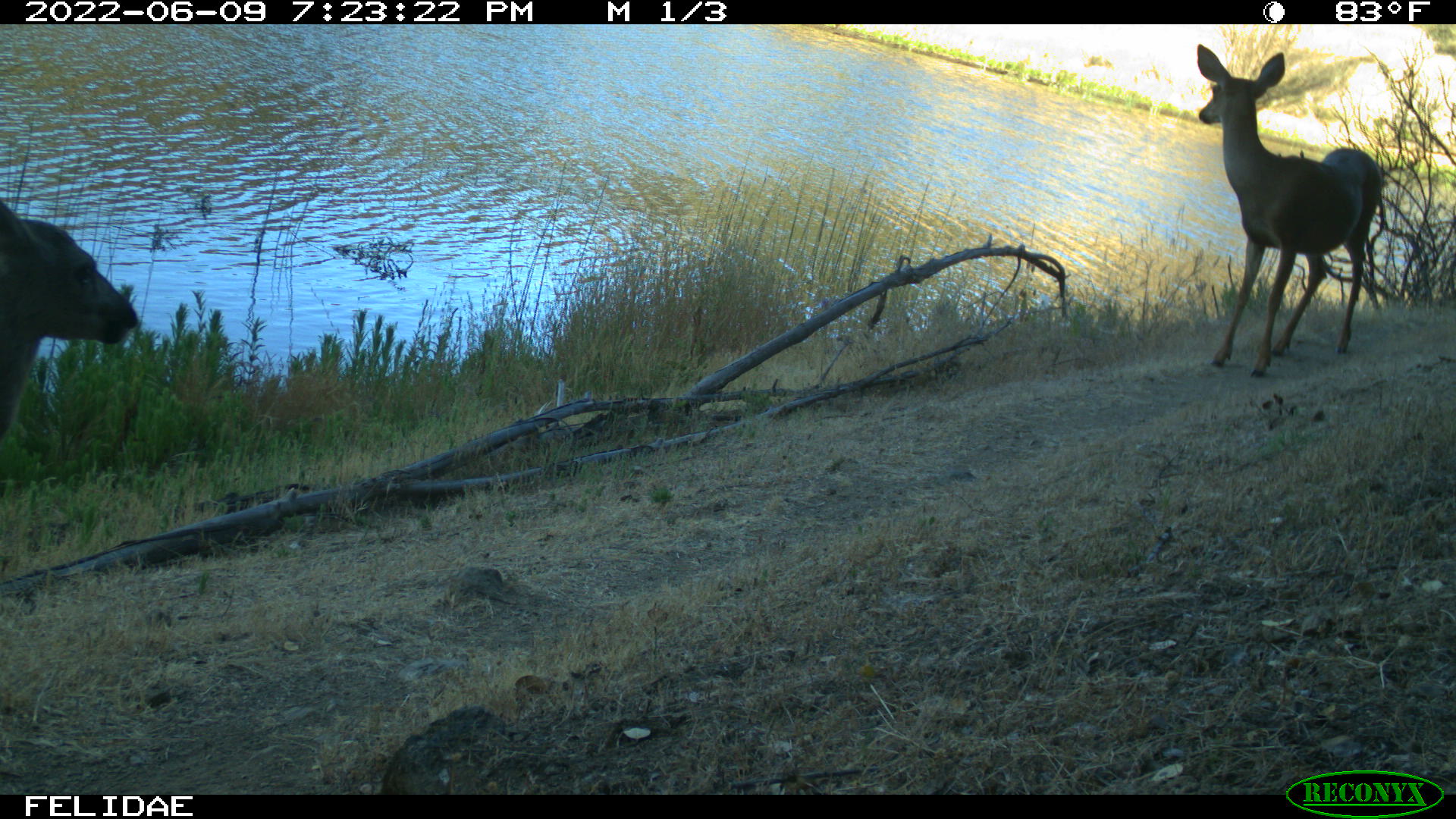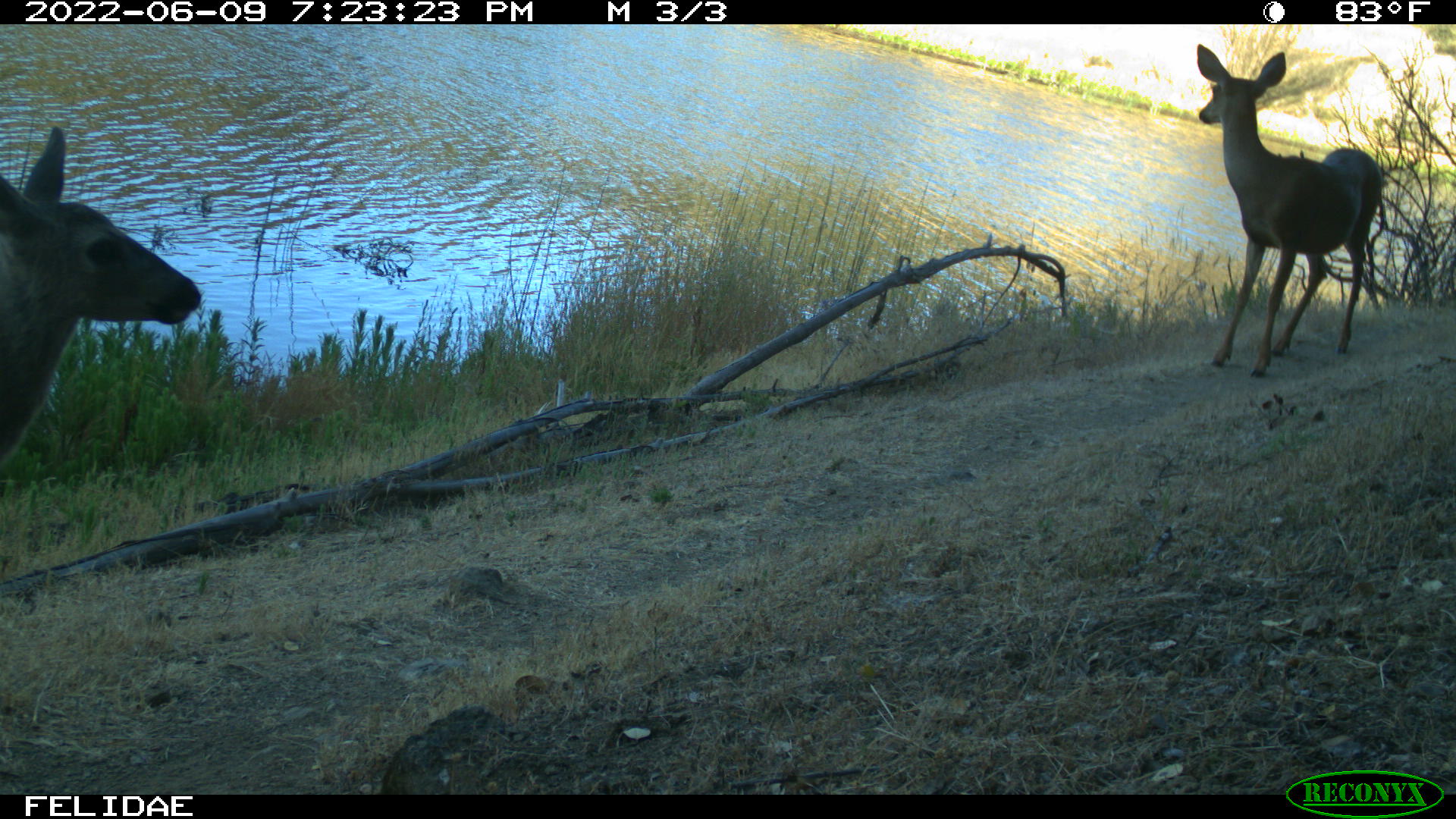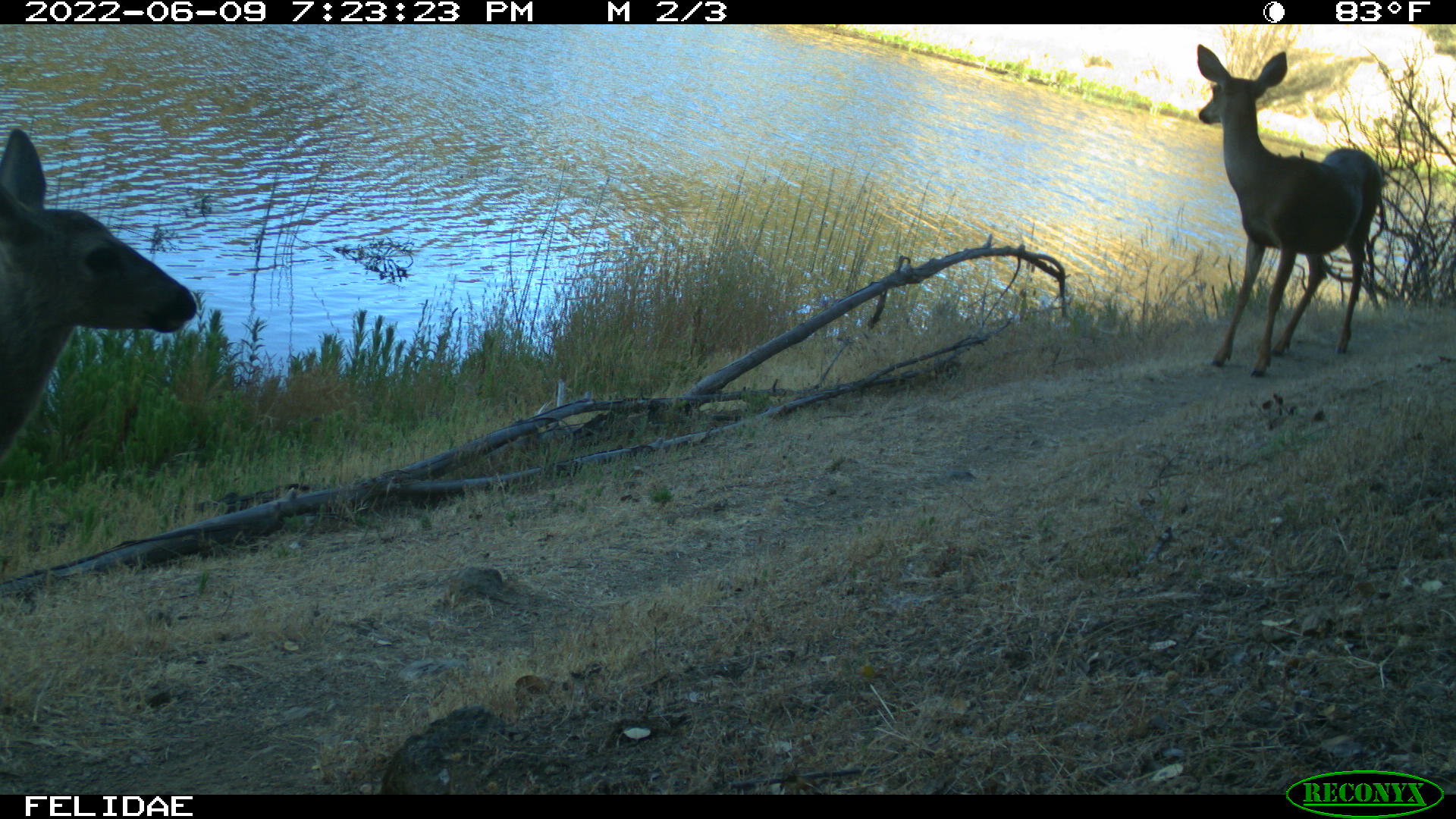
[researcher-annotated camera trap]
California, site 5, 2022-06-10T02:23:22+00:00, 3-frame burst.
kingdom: Animalia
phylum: Chordata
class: Mammalia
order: Artiodactyla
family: Cervidae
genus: Odocoileus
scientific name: Odocoileus hemionus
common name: mule deer